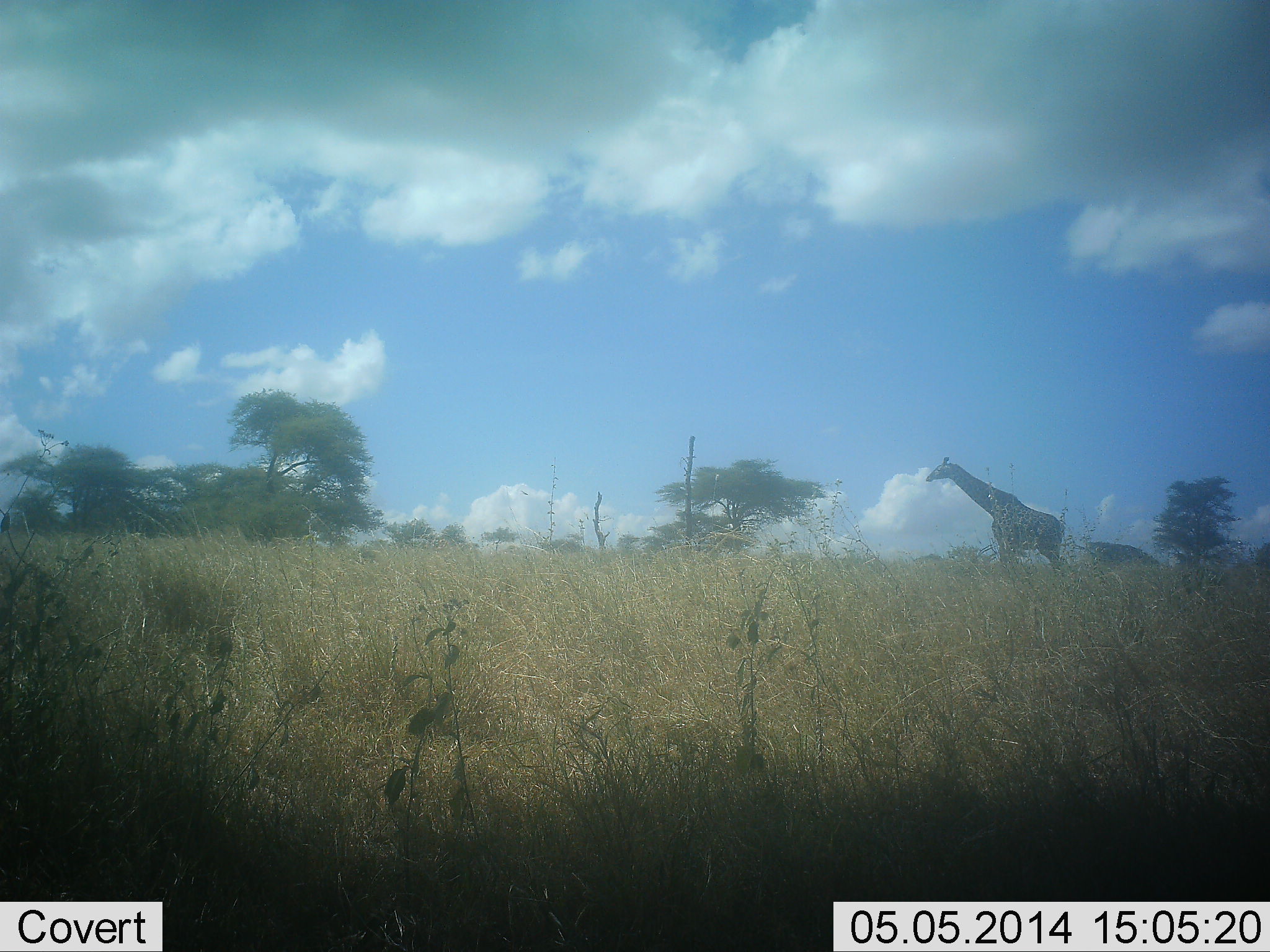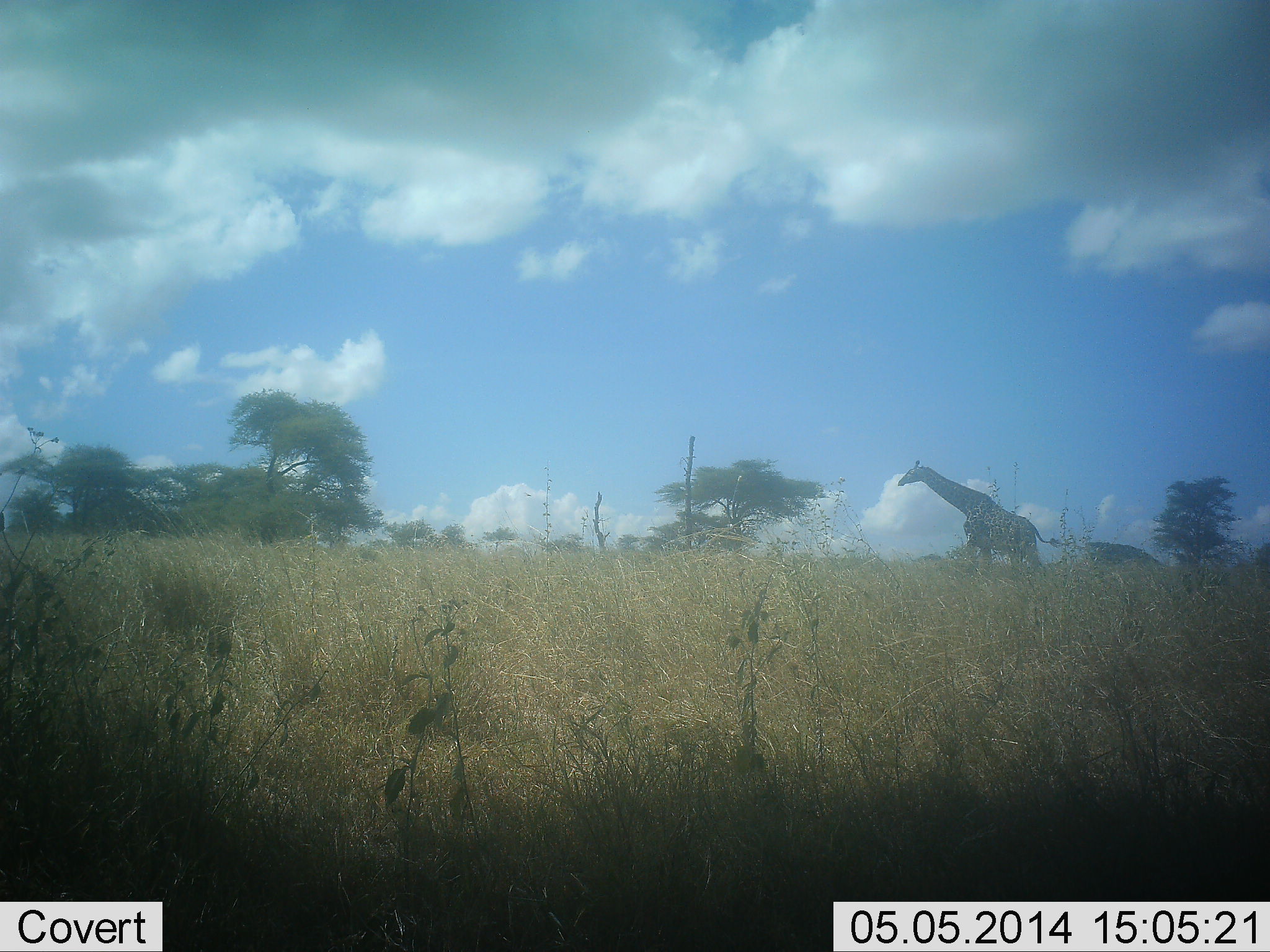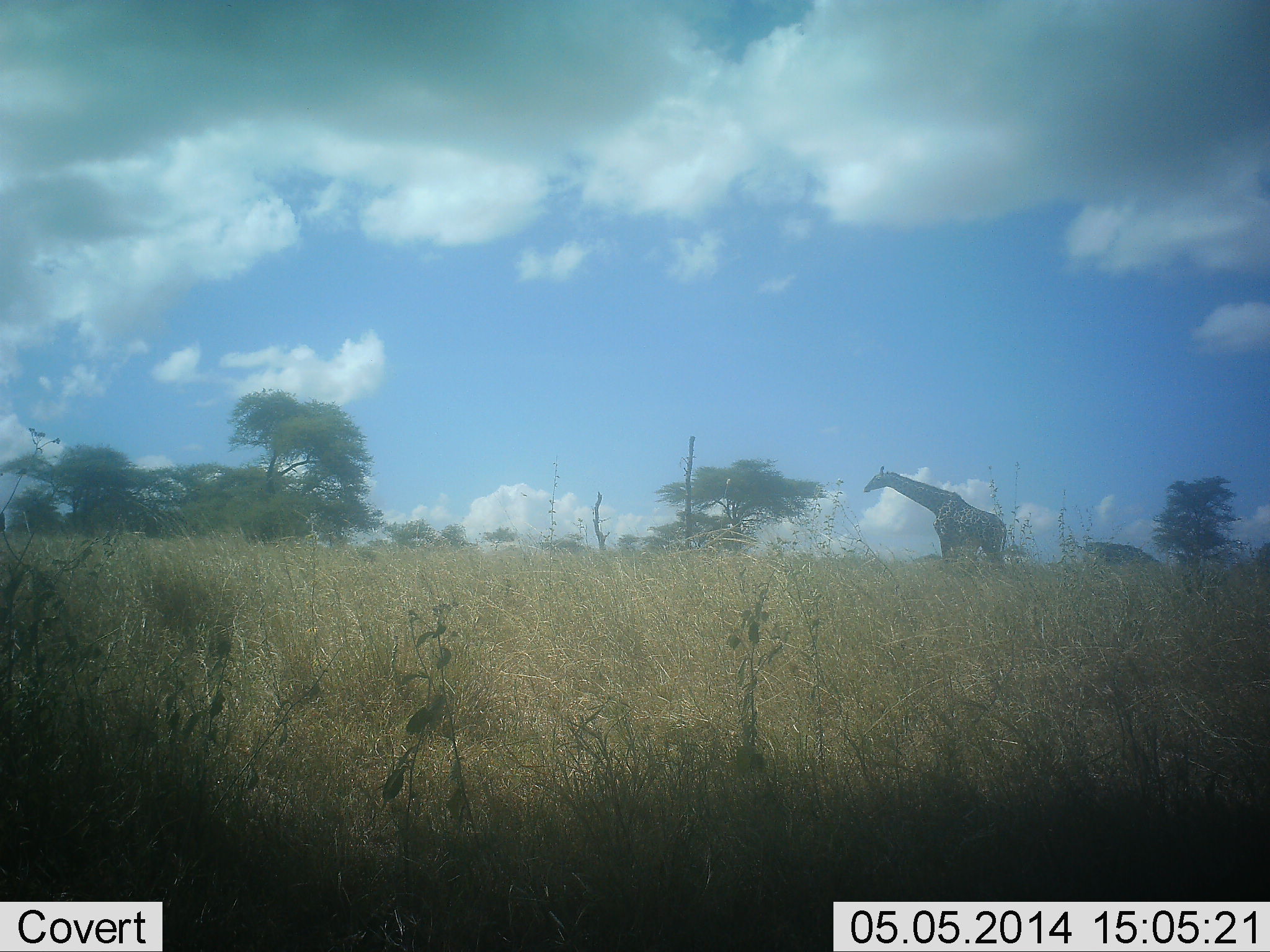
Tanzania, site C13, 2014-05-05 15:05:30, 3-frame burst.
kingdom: Animalia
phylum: Chordata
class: Mammalia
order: Artiodactyla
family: Giraffidae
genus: Giraffa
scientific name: Giraffa camelopardalis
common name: giraffe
Giraffe (Giraffa camelopardalis), count 1. Behavior (volunteer vote fractions): standing 20%, resting 0%, moving 90%, interacting 0%. Young present (vote fraction): 0%. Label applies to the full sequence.